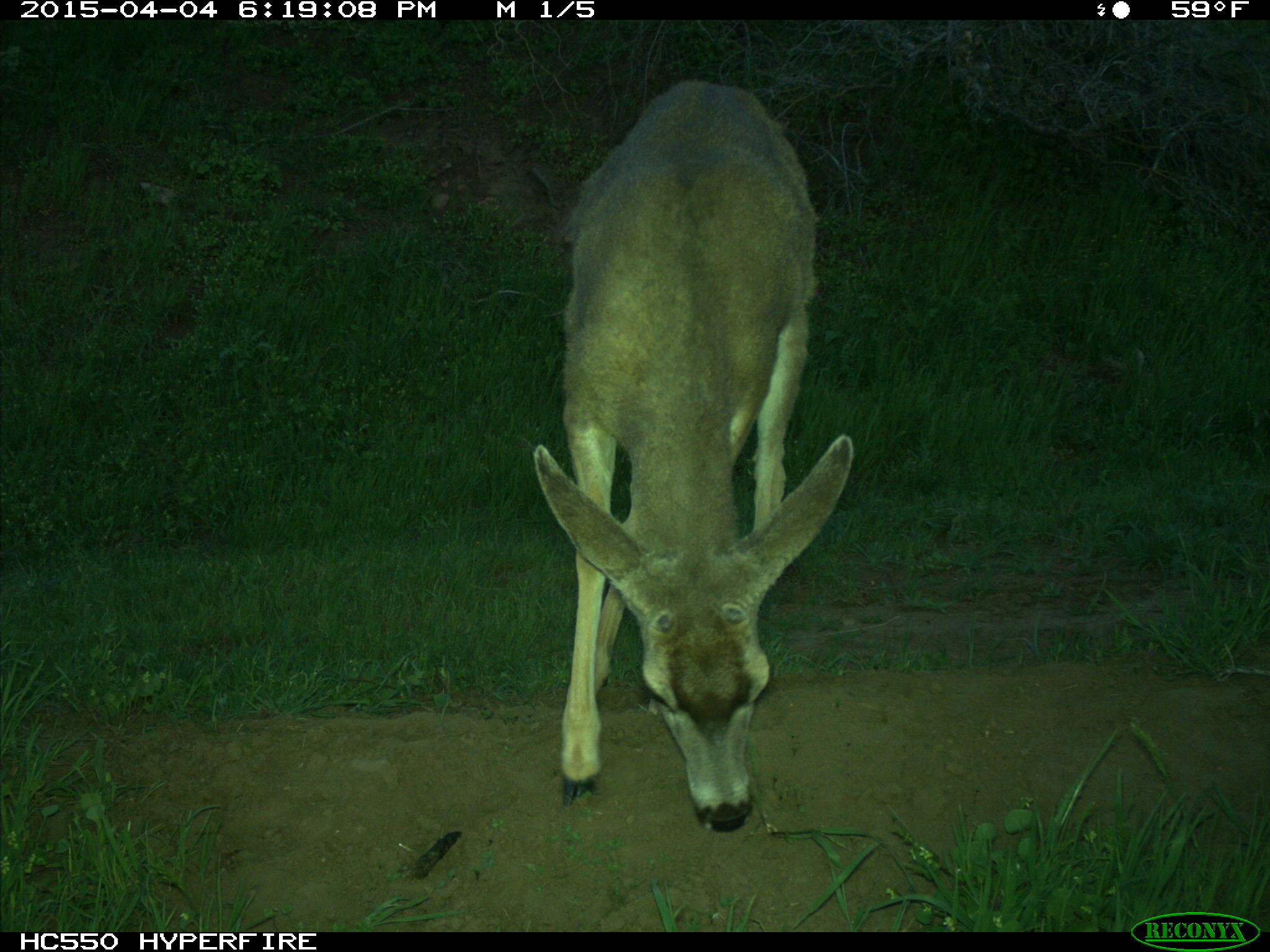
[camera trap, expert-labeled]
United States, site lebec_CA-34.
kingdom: Animalia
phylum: Chordata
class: Mammalia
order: Artiodactyla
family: Cervidae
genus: Odocoileus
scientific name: Odocoileus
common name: deer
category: unidentified deer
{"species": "unidentified deer (deer) (Odocoileus)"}